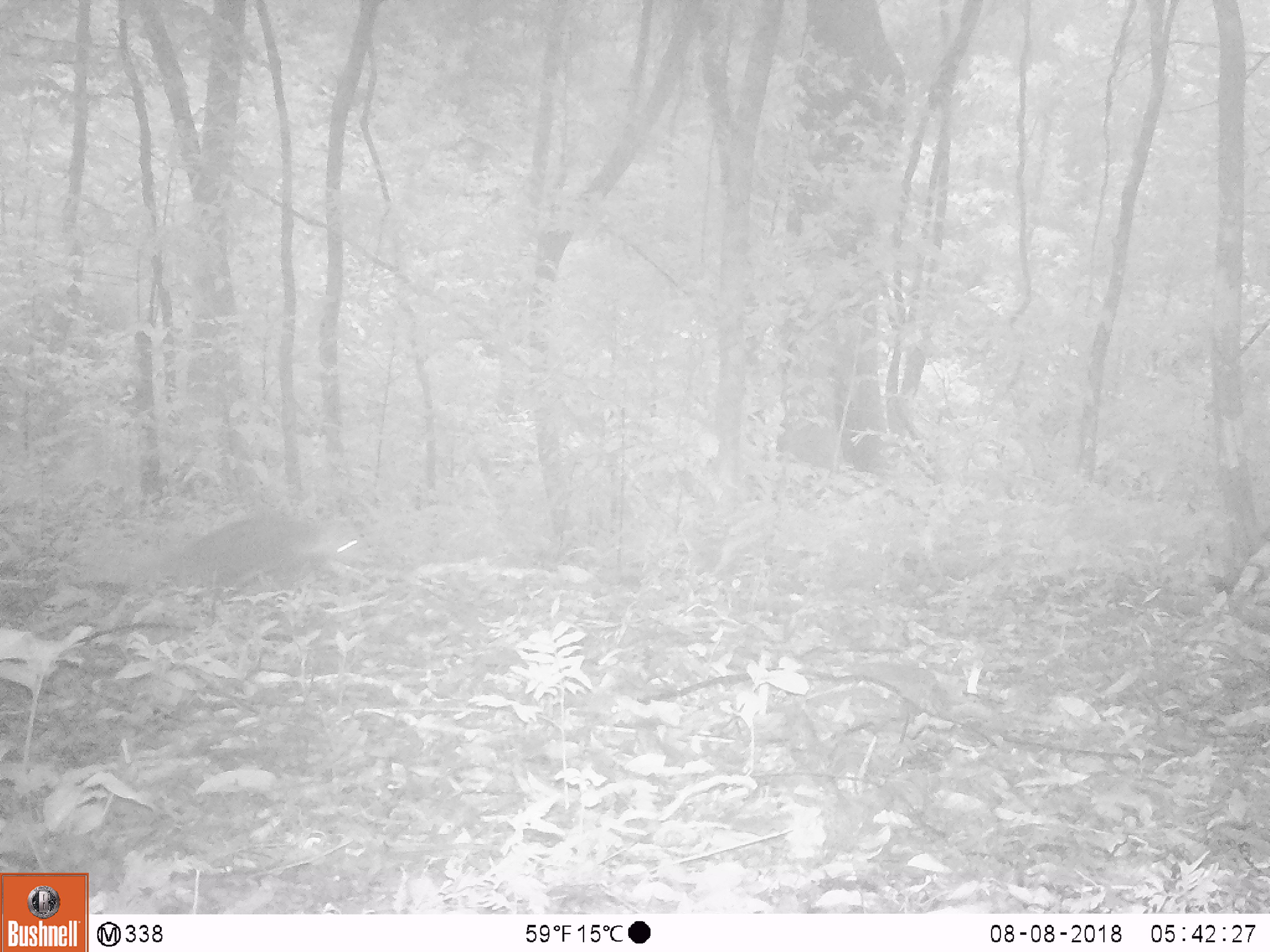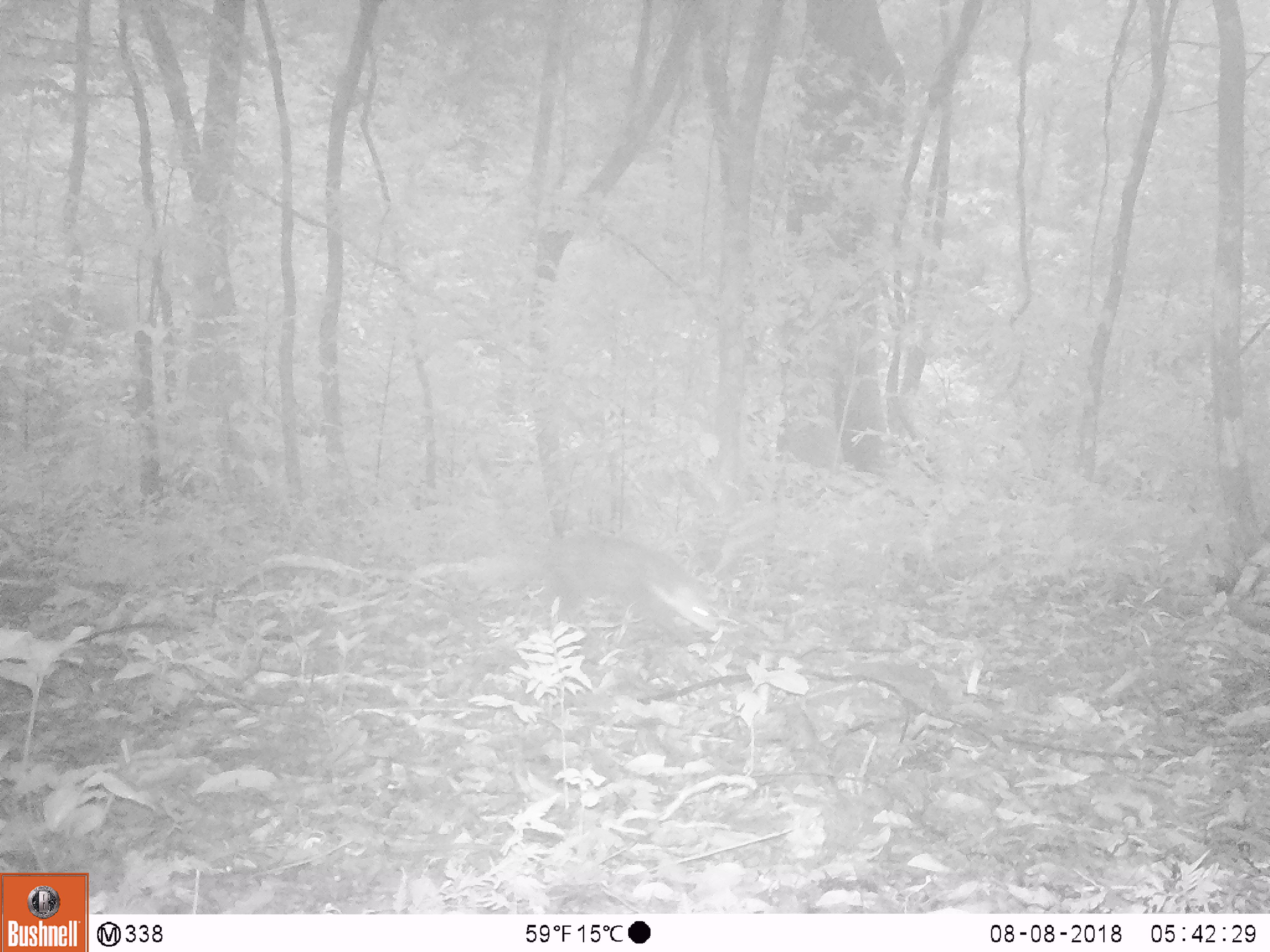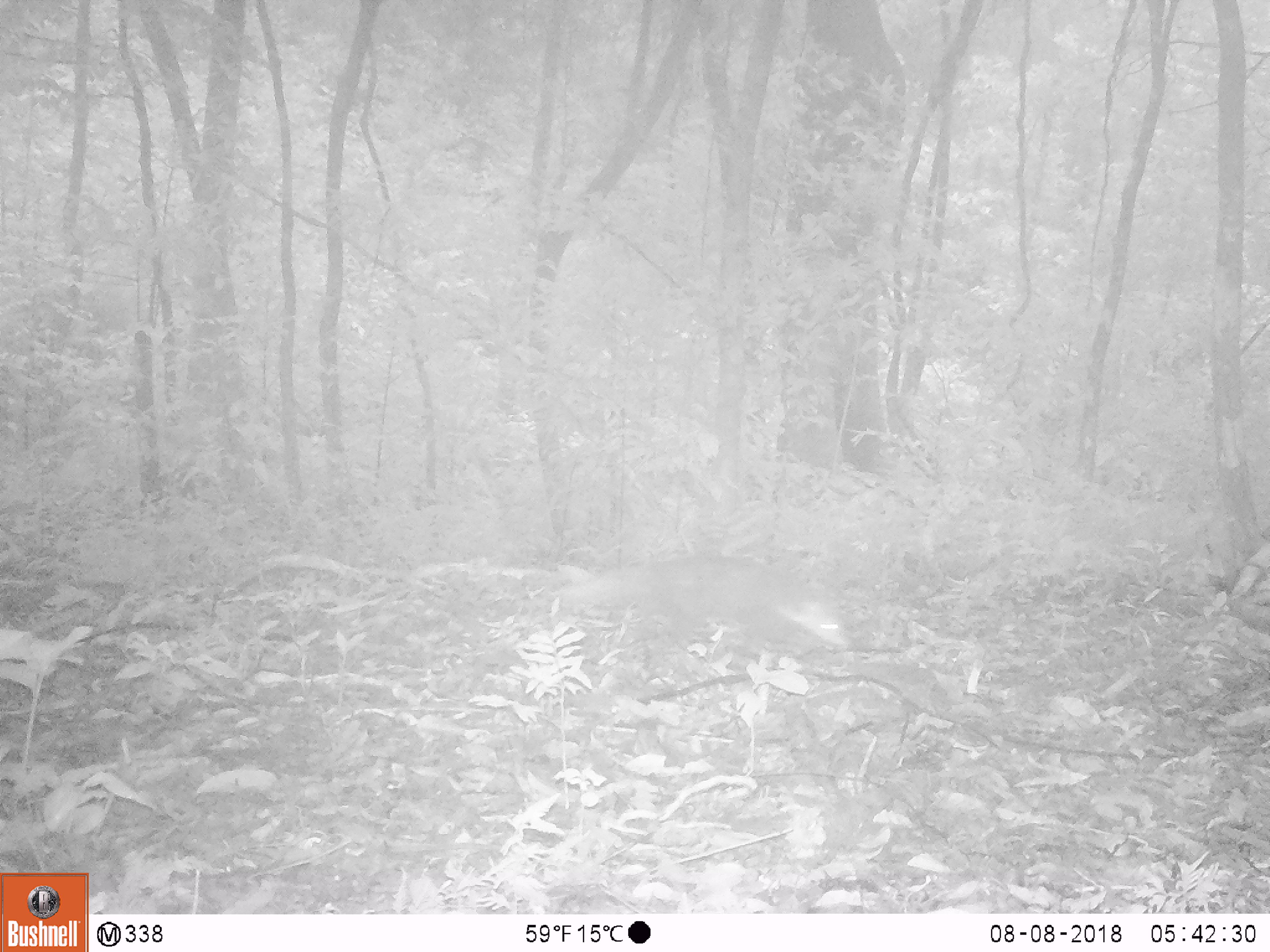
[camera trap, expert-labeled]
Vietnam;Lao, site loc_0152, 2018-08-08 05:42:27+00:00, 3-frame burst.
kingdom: Animalia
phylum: Chordata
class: Mammalia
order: Carnivora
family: Herpestidae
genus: Urva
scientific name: Urva urva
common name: crab-eating mongoose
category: crab eating mongoose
Crab eating mongoose (crab-eating mongoose) (Urva urva). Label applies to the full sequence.